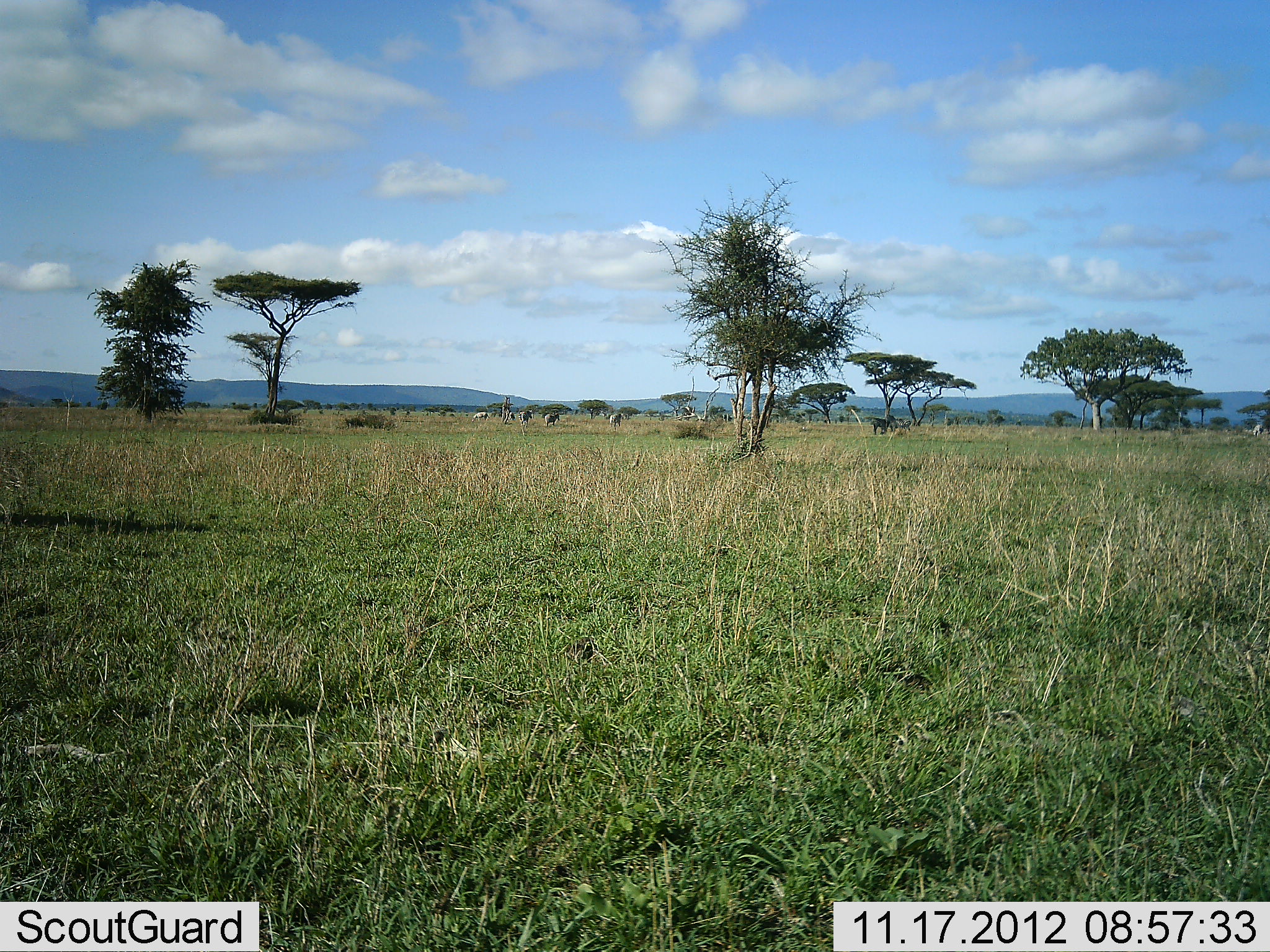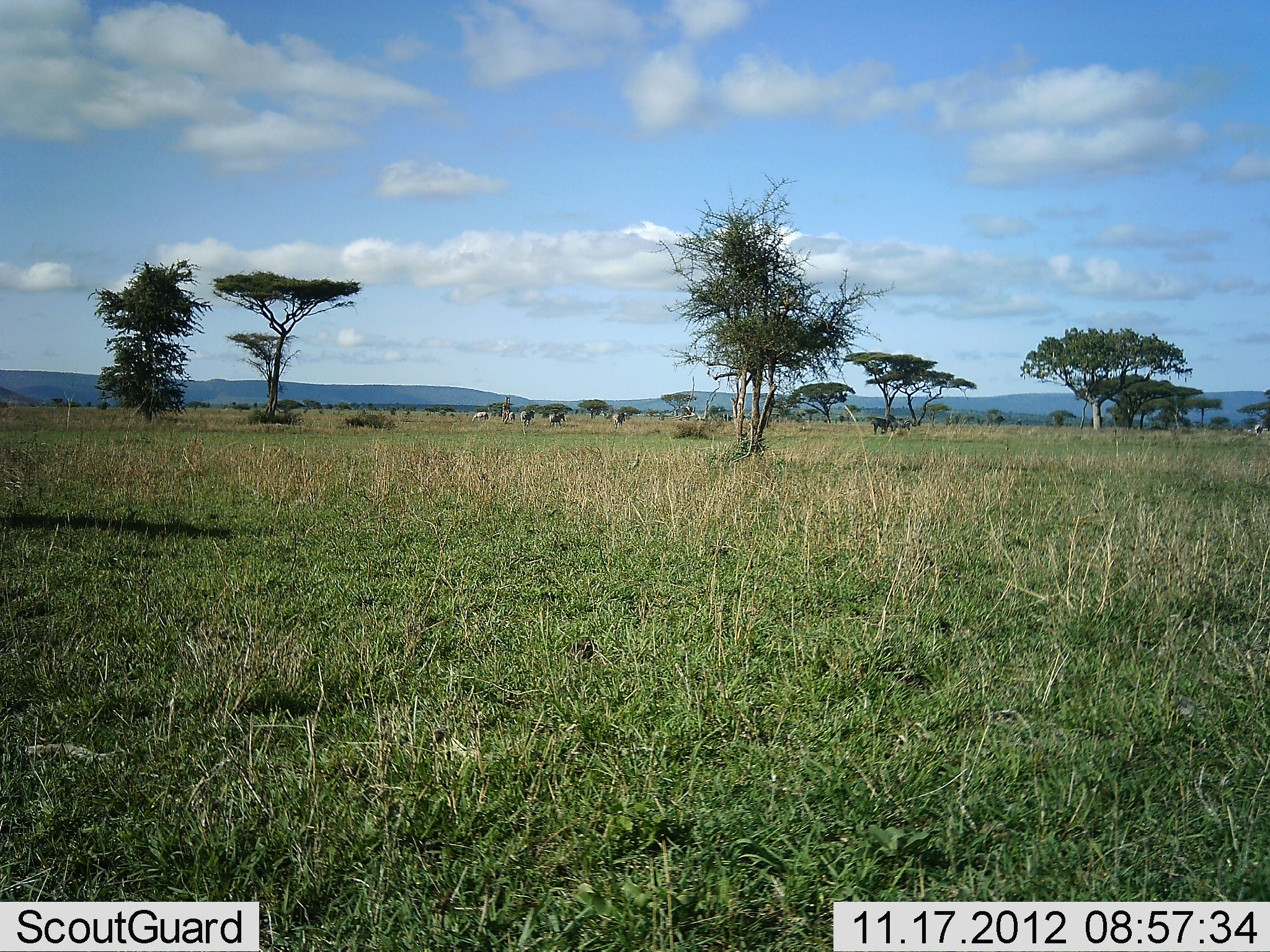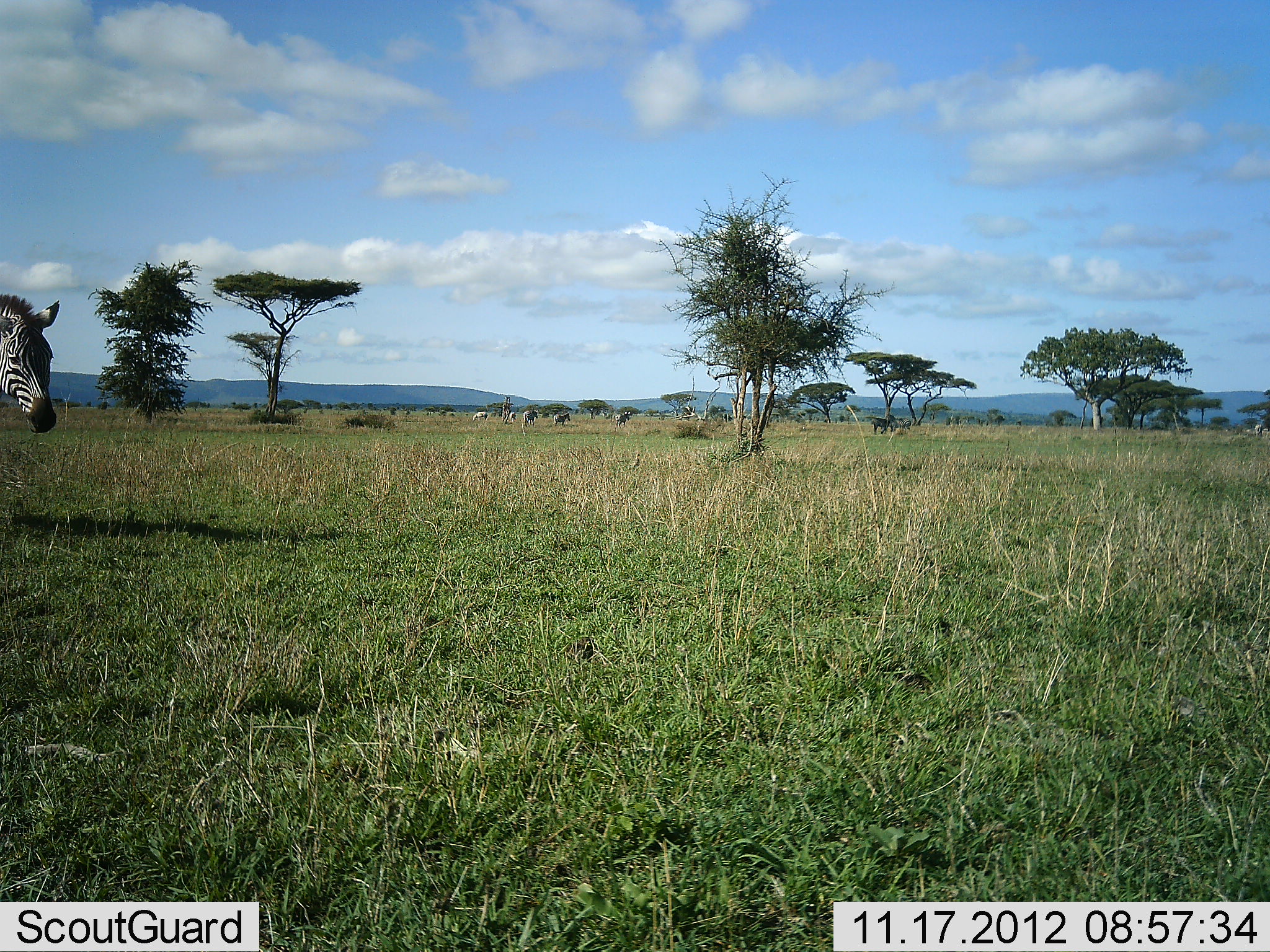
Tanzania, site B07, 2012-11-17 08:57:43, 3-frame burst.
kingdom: Animalia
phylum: Chordata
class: Mammalia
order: Perissodactyla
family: Equidae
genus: Equus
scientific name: Equus quagga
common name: plains zebra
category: zebra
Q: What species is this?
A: Zebra (plains zebra) (Equus quagga).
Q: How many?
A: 1.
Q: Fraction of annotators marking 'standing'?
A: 27%.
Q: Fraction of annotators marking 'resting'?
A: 0%.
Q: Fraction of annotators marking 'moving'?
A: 91%.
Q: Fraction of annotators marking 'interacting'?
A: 0%.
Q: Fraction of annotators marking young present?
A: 0%.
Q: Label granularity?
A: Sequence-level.